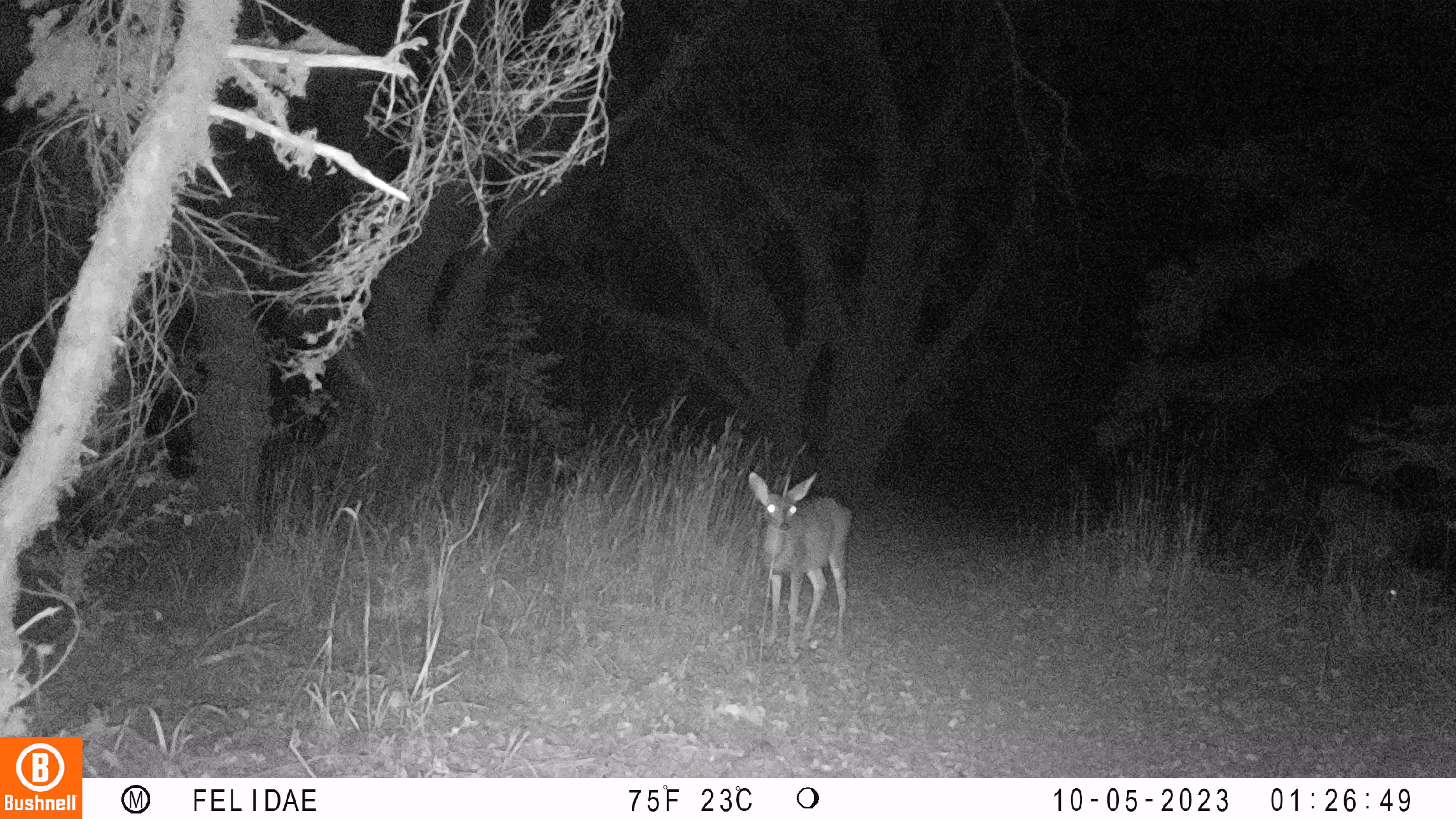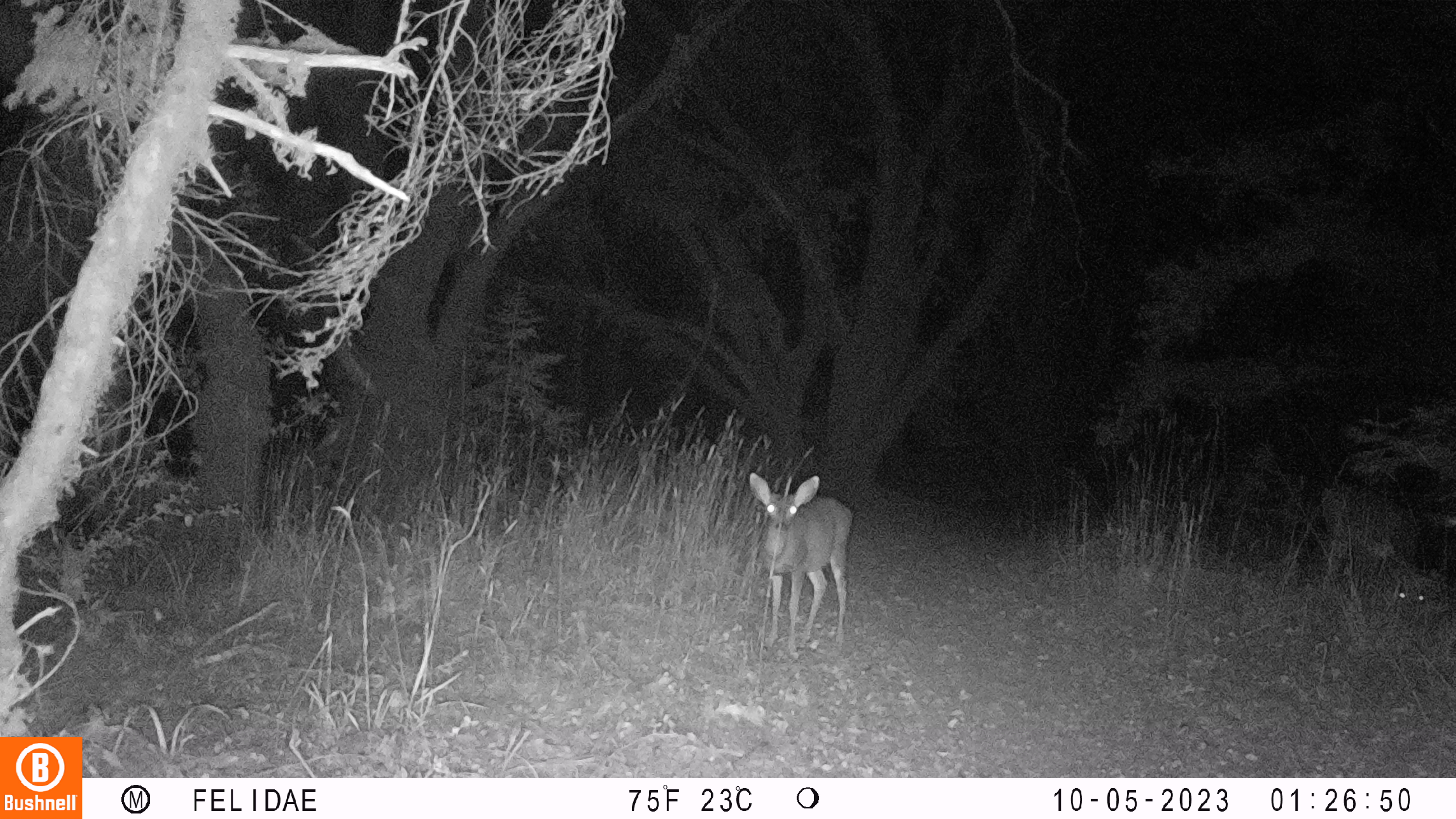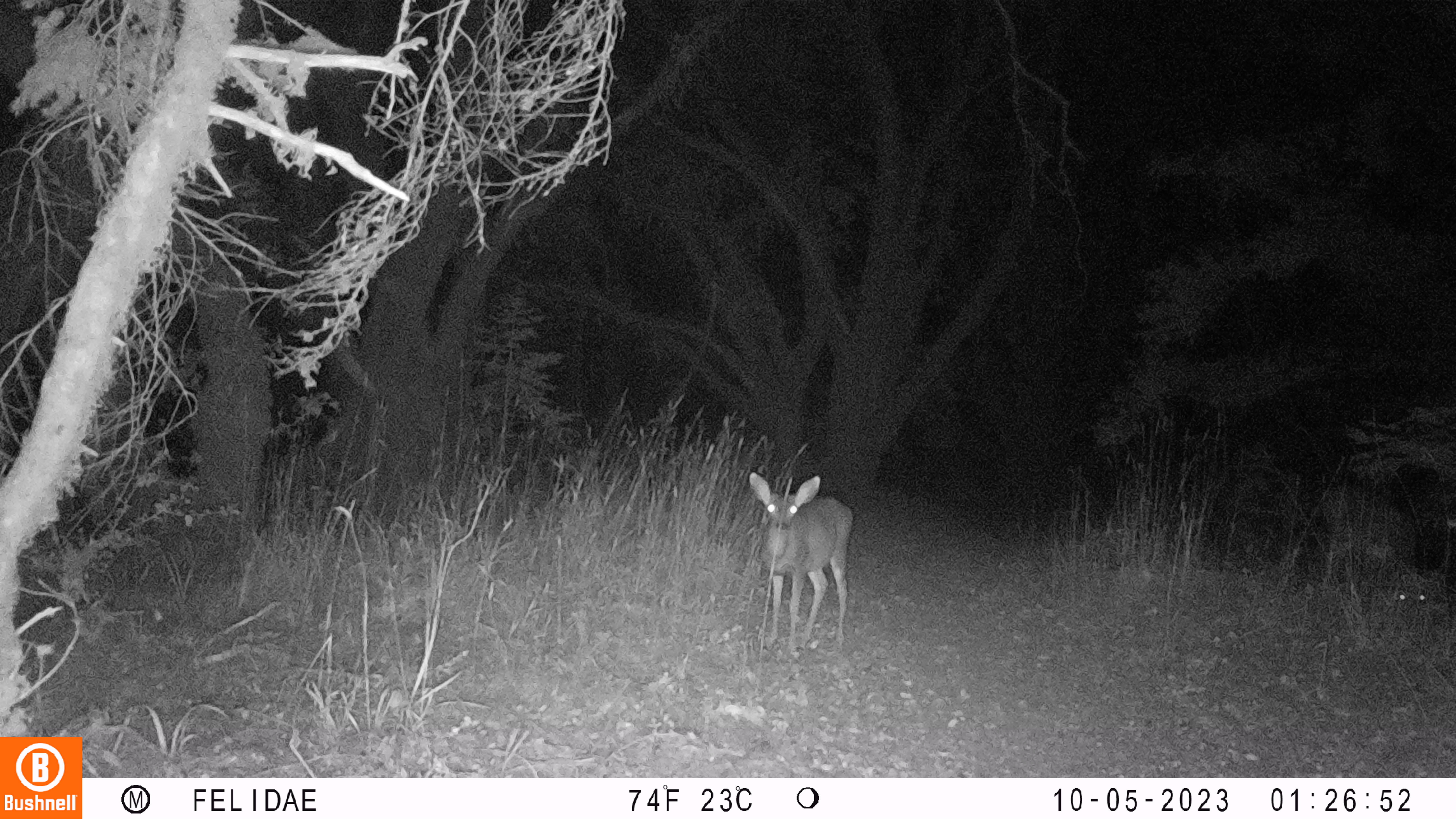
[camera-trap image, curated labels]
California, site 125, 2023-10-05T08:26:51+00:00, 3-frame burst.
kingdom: Animalia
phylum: Chordata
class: Mammalia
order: Artiodactyla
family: Cervidae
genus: Odocoileus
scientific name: Odocoileus hemionus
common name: mule deer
Mule deer (Odocoileus hemionus).